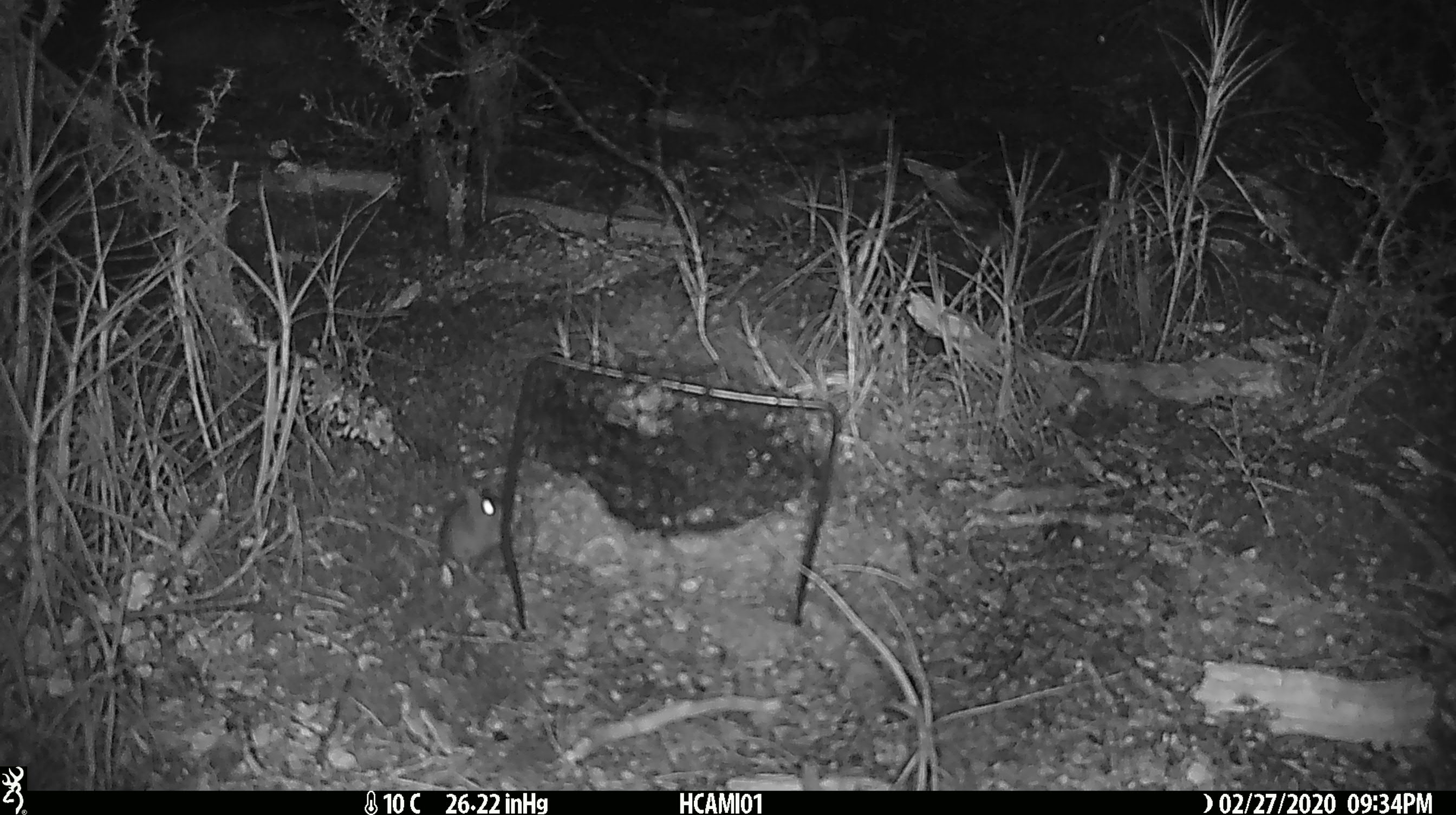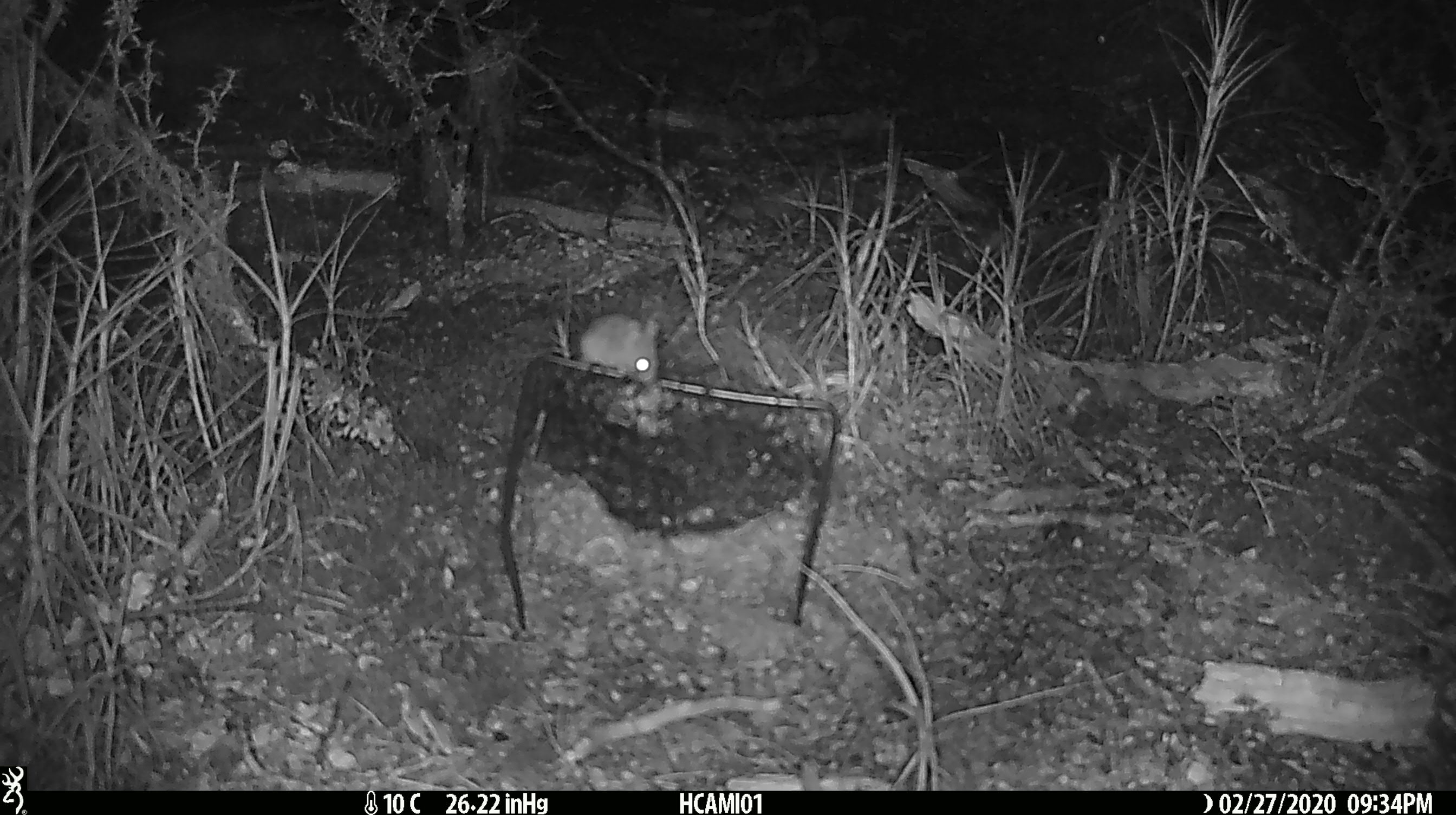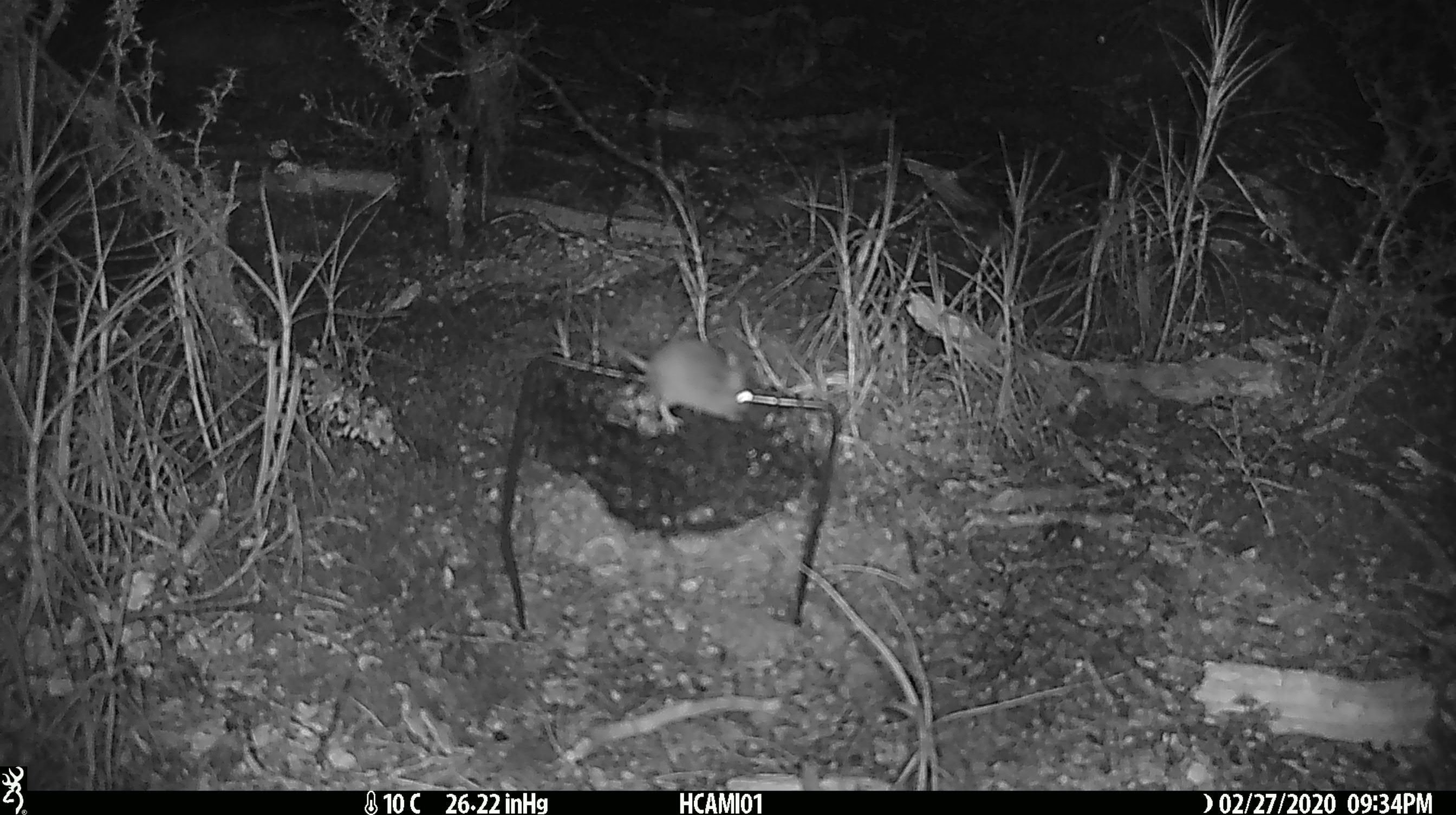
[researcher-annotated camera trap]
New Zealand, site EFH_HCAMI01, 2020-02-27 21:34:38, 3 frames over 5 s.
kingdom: Animalia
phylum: Chordata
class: Mammalia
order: Rodentia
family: Muridae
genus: Mus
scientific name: Mus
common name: mouse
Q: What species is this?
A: Mouse (Mus).